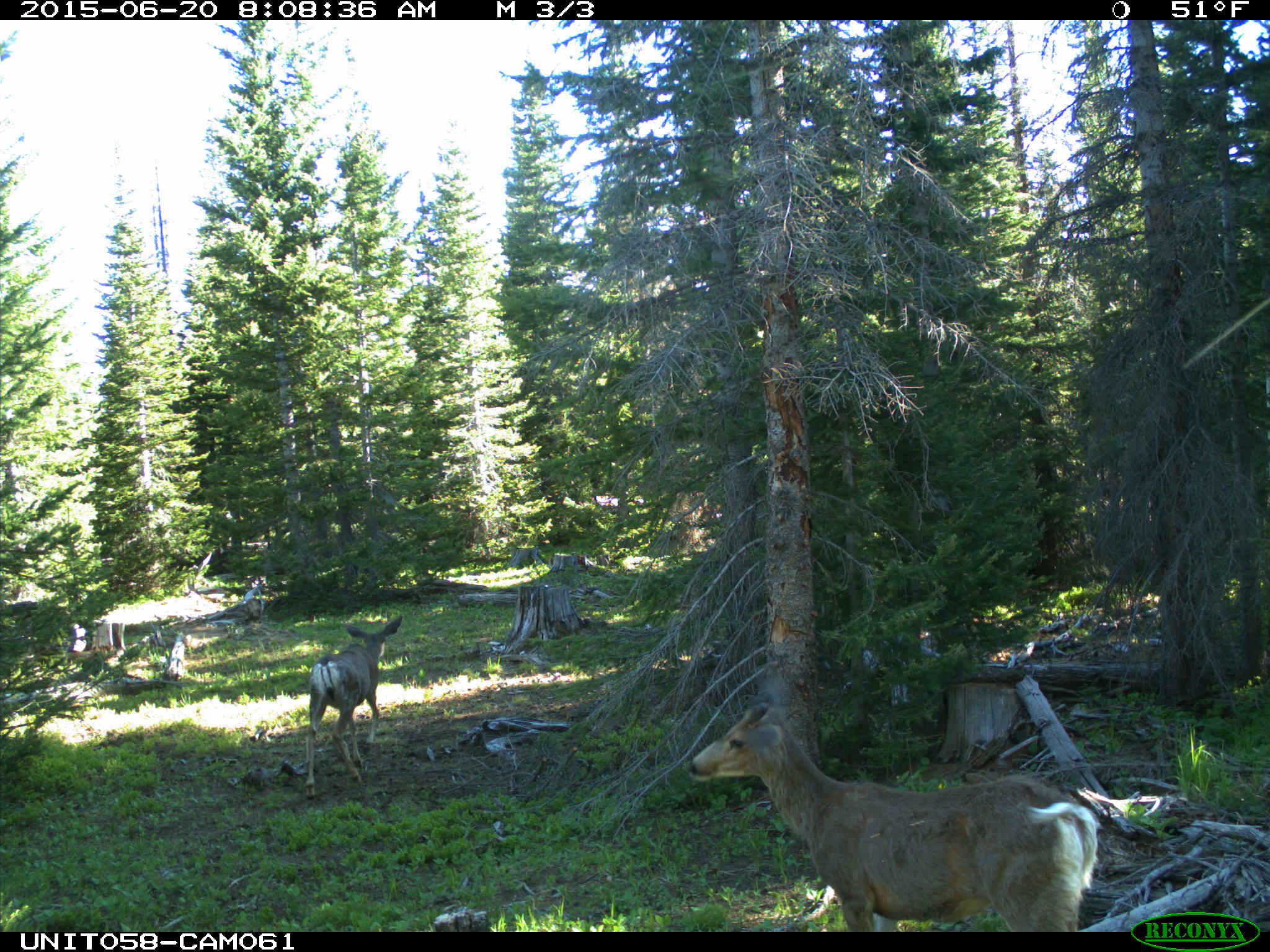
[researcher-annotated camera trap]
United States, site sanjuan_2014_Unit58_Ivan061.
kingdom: Animalia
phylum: Chordata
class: Mammalia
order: Artiodactyla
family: Cervidae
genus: Odocoileus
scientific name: Odocoileus hemionus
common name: mule deer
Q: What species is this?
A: Odocoileus hemionus (mule deer).